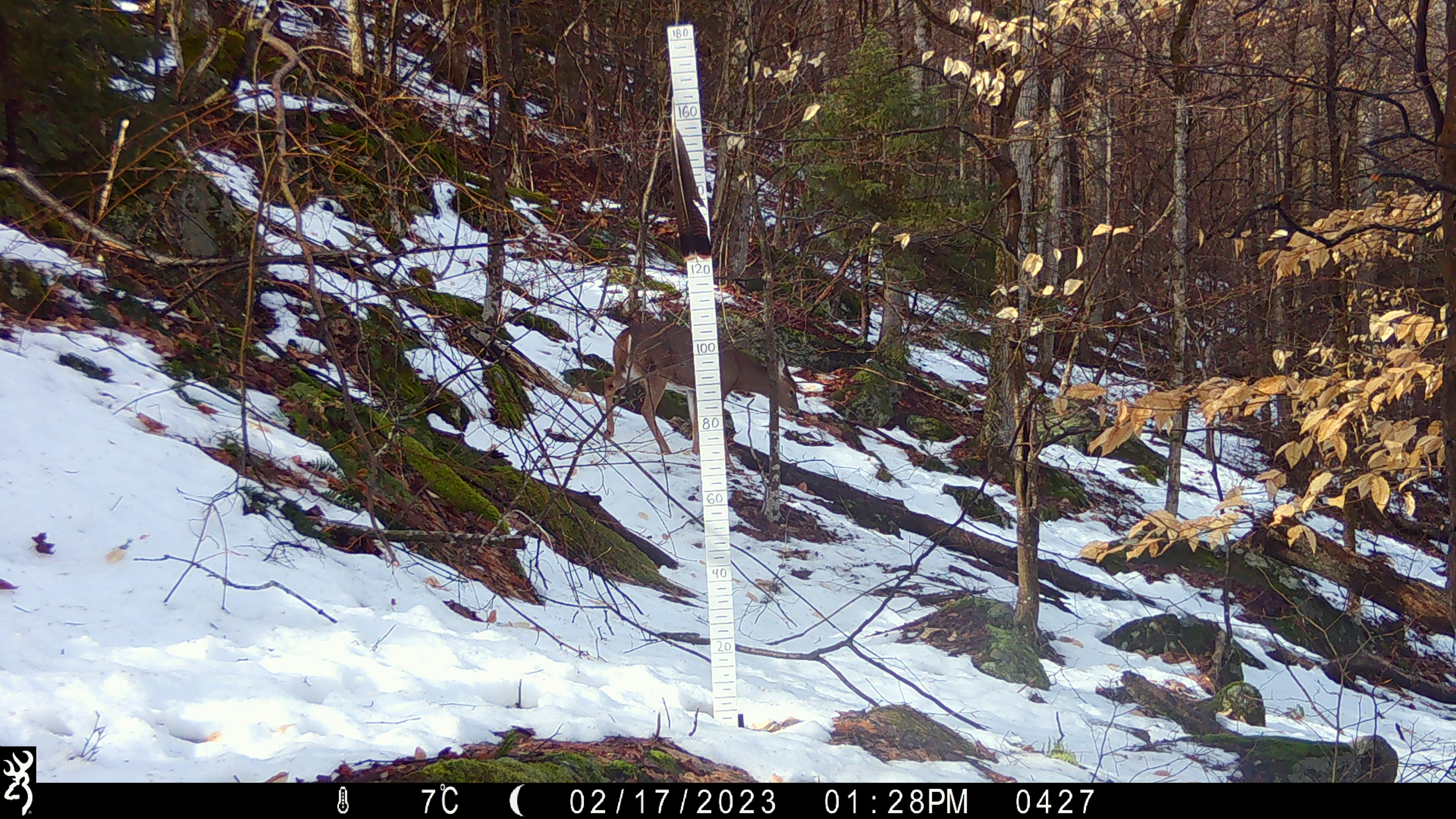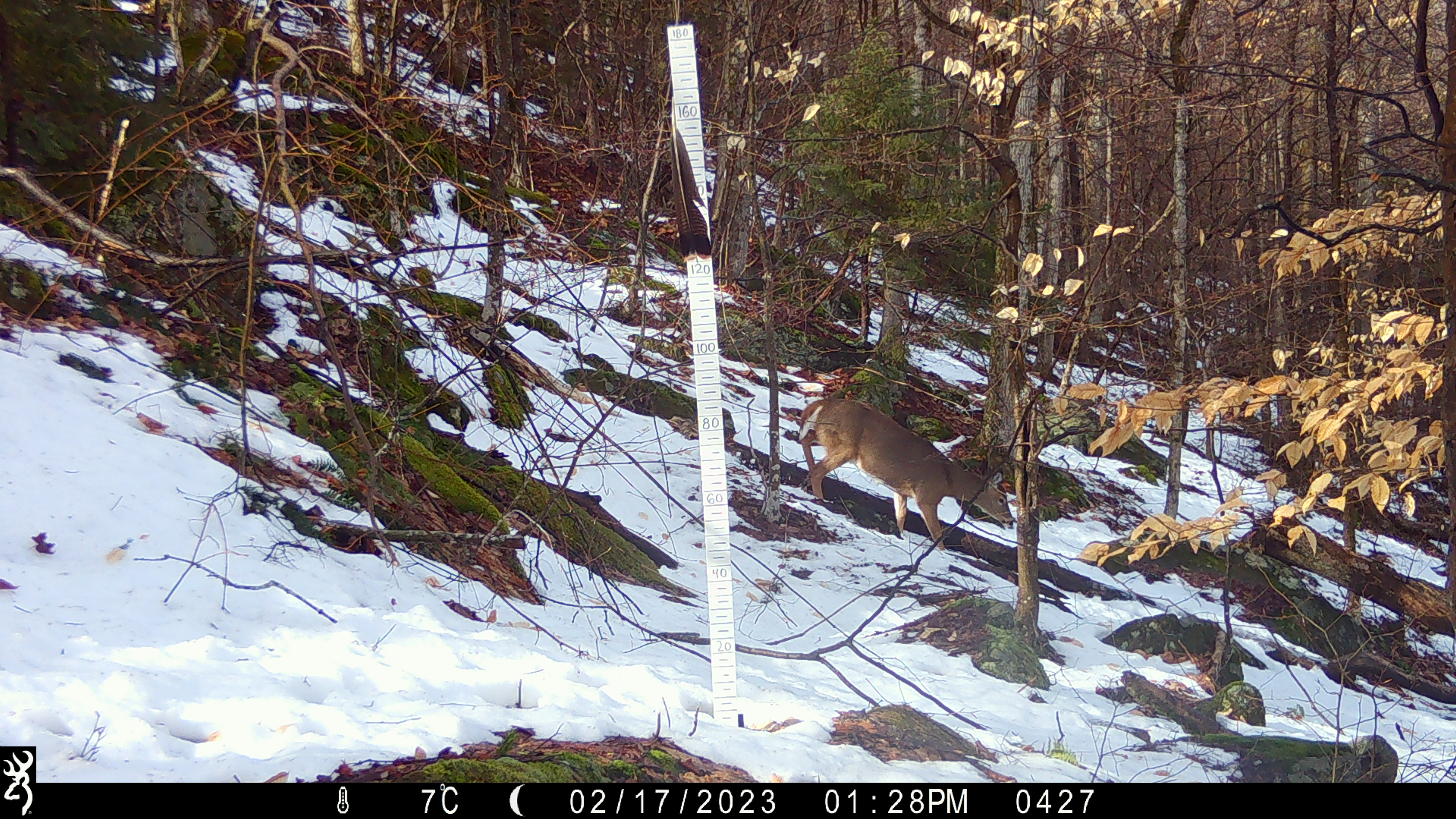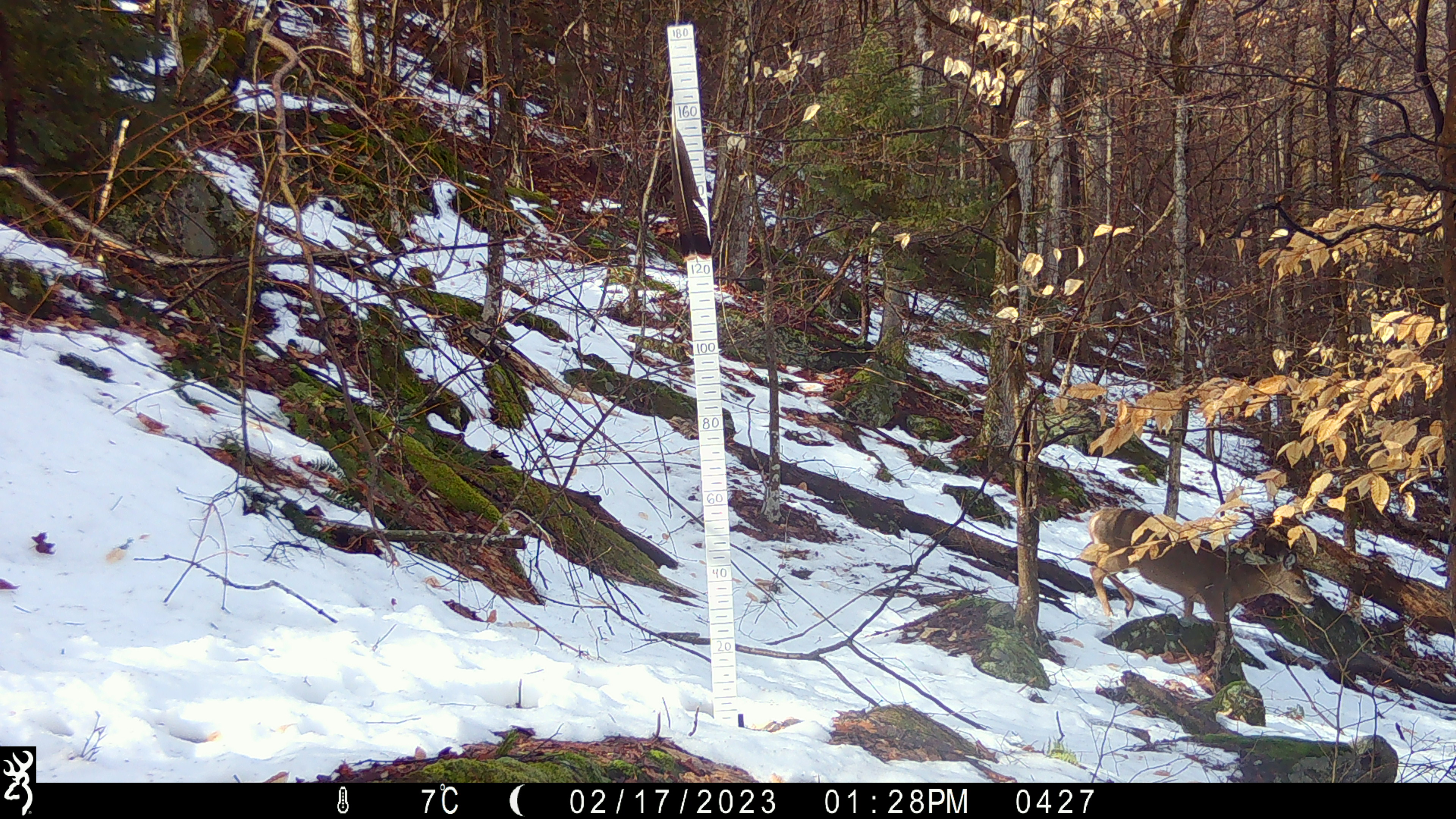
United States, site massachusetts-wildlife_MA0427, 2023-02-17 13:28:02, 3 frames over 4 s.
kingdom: Animalia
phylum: Chordata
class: Mammalia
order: Artiodactyla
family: Cervidae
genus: Odocoileus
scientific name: Odocoileus virginianus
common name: white-tailed deer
White-tailed deer (Odocoileus virginianus).